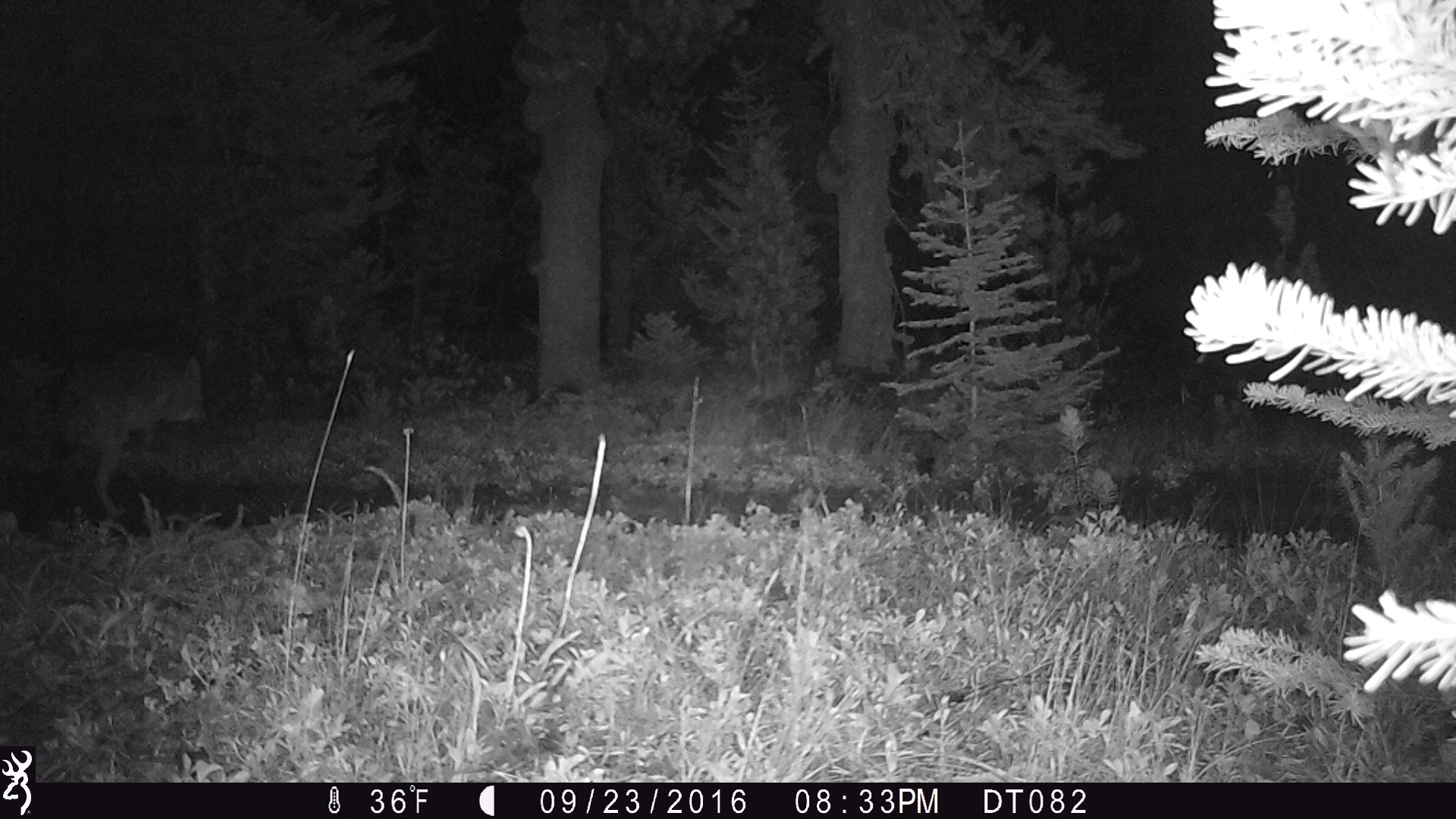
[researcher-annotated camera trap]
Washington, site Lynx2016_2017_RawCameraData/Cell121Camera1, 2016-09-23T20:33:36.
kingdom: Animalia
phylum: Chordata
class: Mammalia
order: Carnivora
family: Canidae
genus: Canis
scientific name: Canis latrans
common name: coyote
Canis latrans (coyote). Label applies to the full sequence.